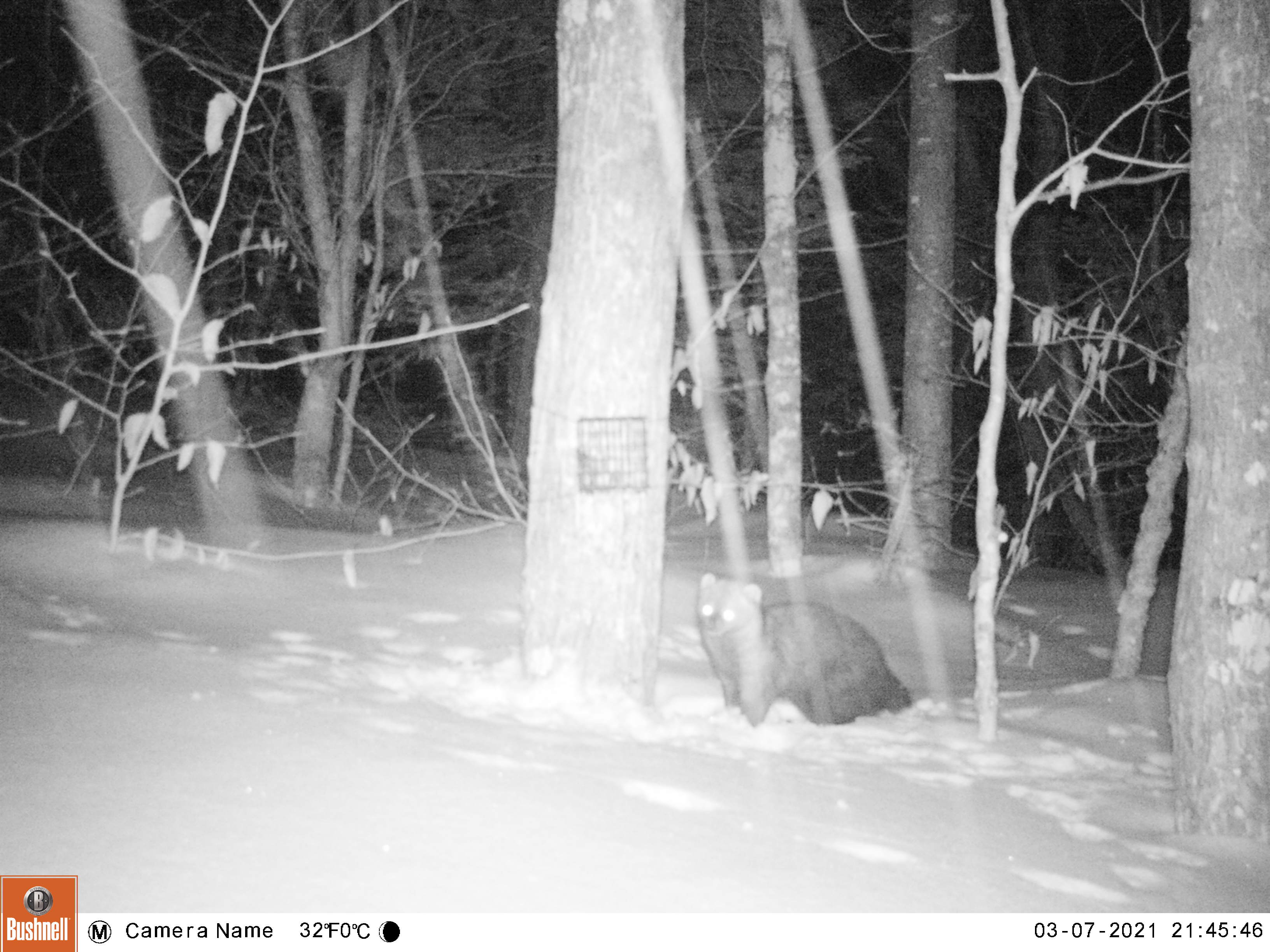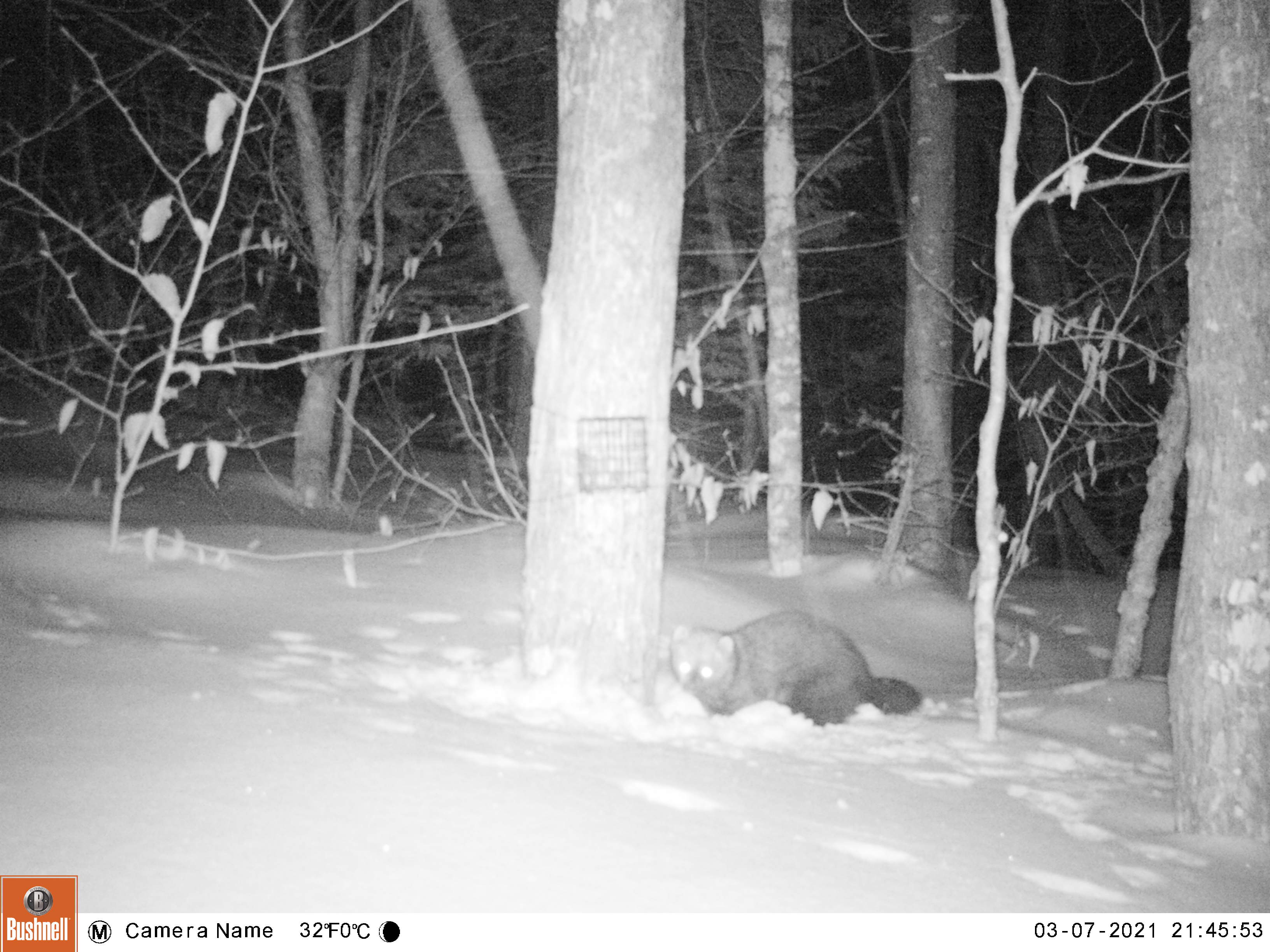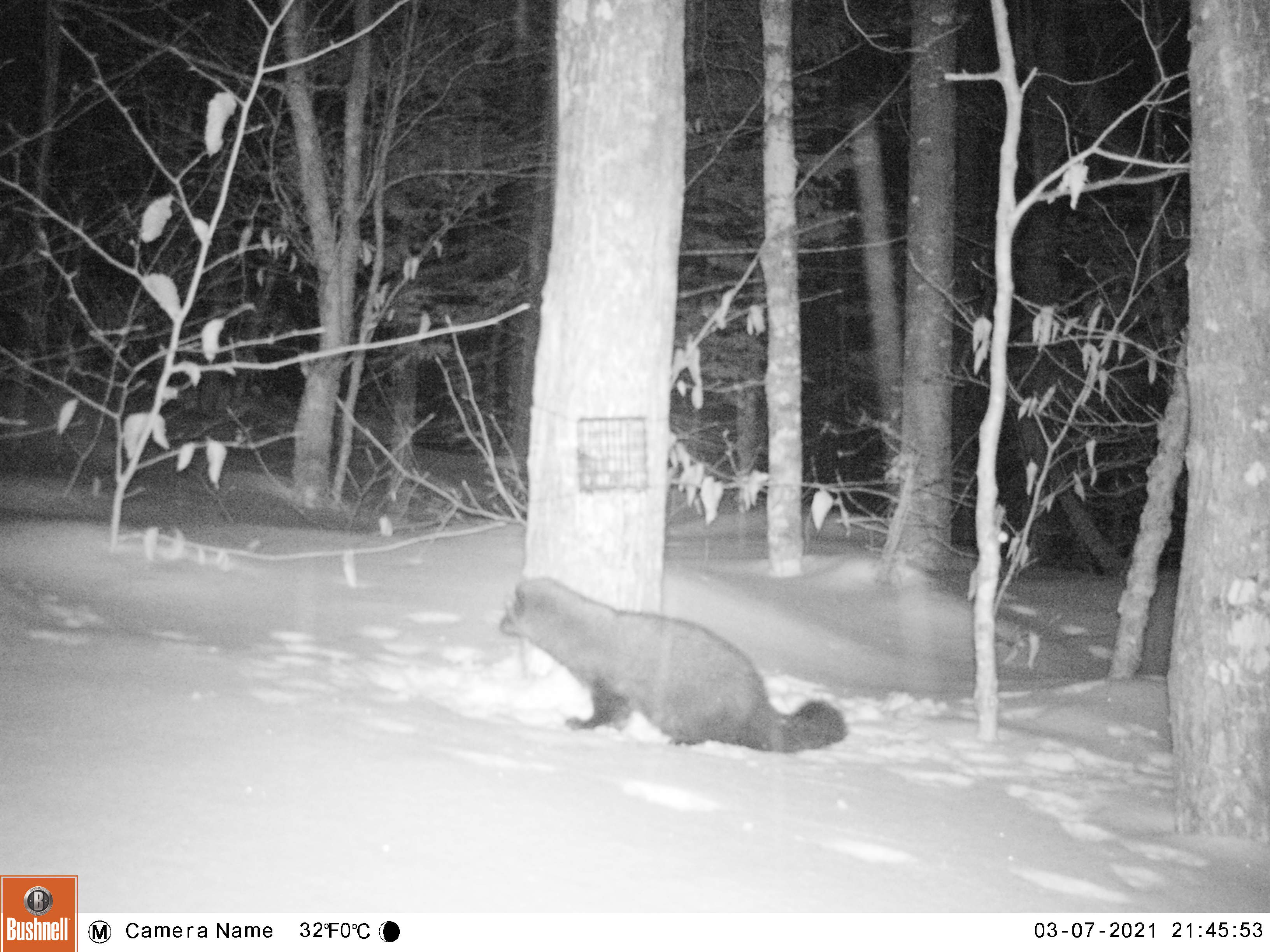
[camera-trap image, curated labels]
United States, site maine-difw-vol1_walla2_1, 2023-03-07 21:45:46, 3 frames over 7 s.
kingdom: Animalia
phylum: Chordata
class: Mammalia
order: Carnivora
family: Mustelidae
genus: Pekania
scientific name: Pekania pennanti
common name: fisher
Fisher (Pekania pennanti).